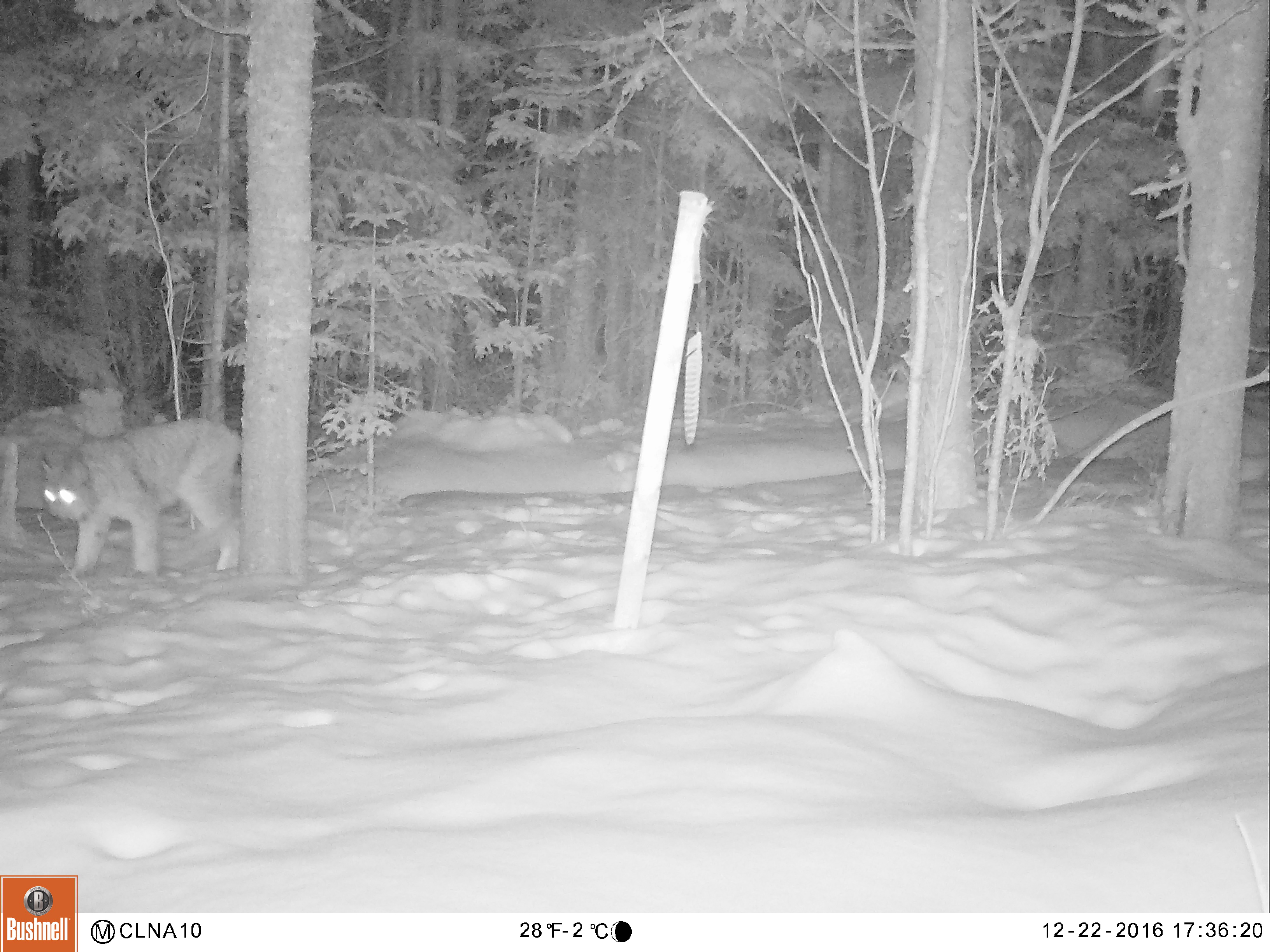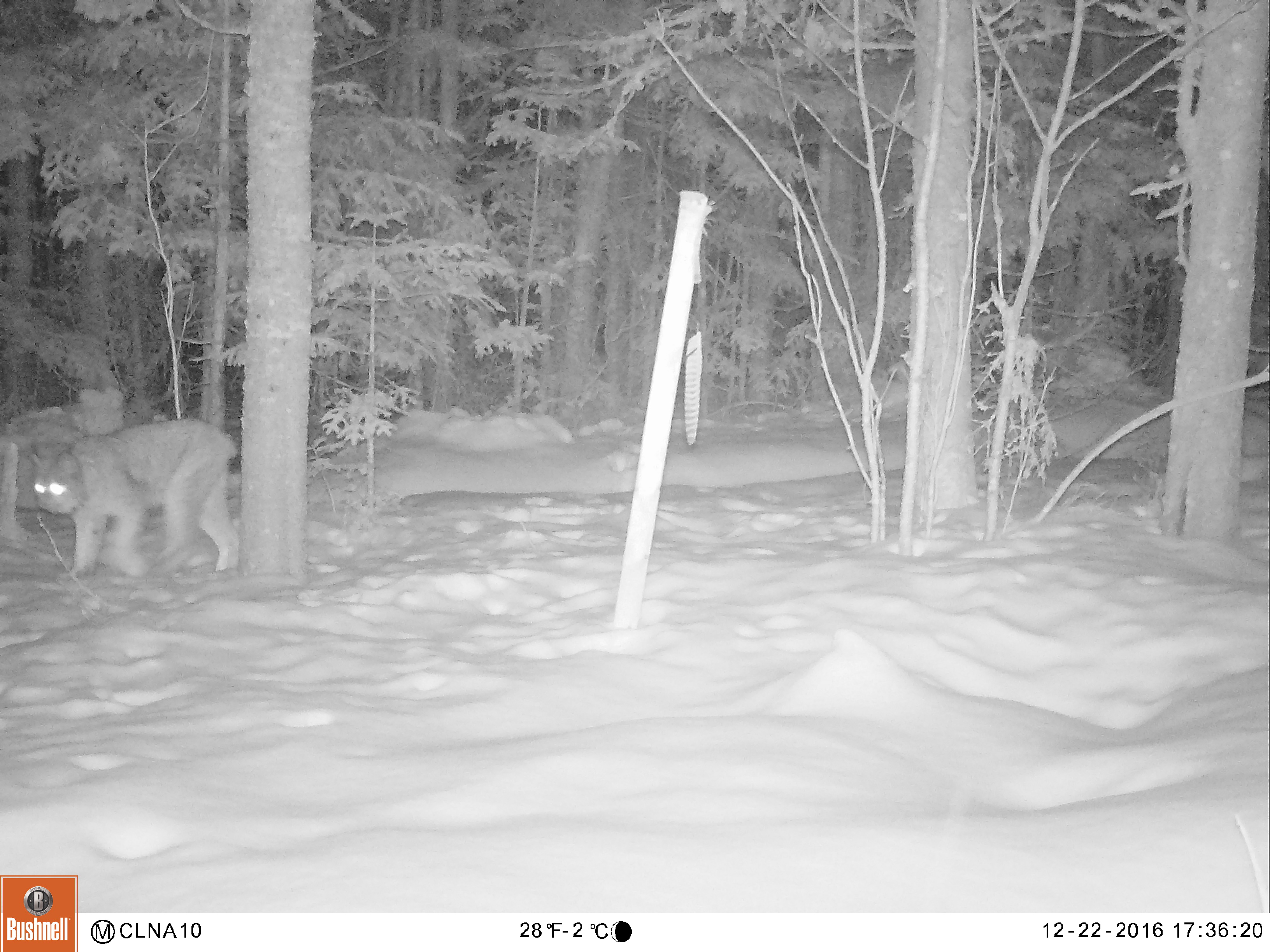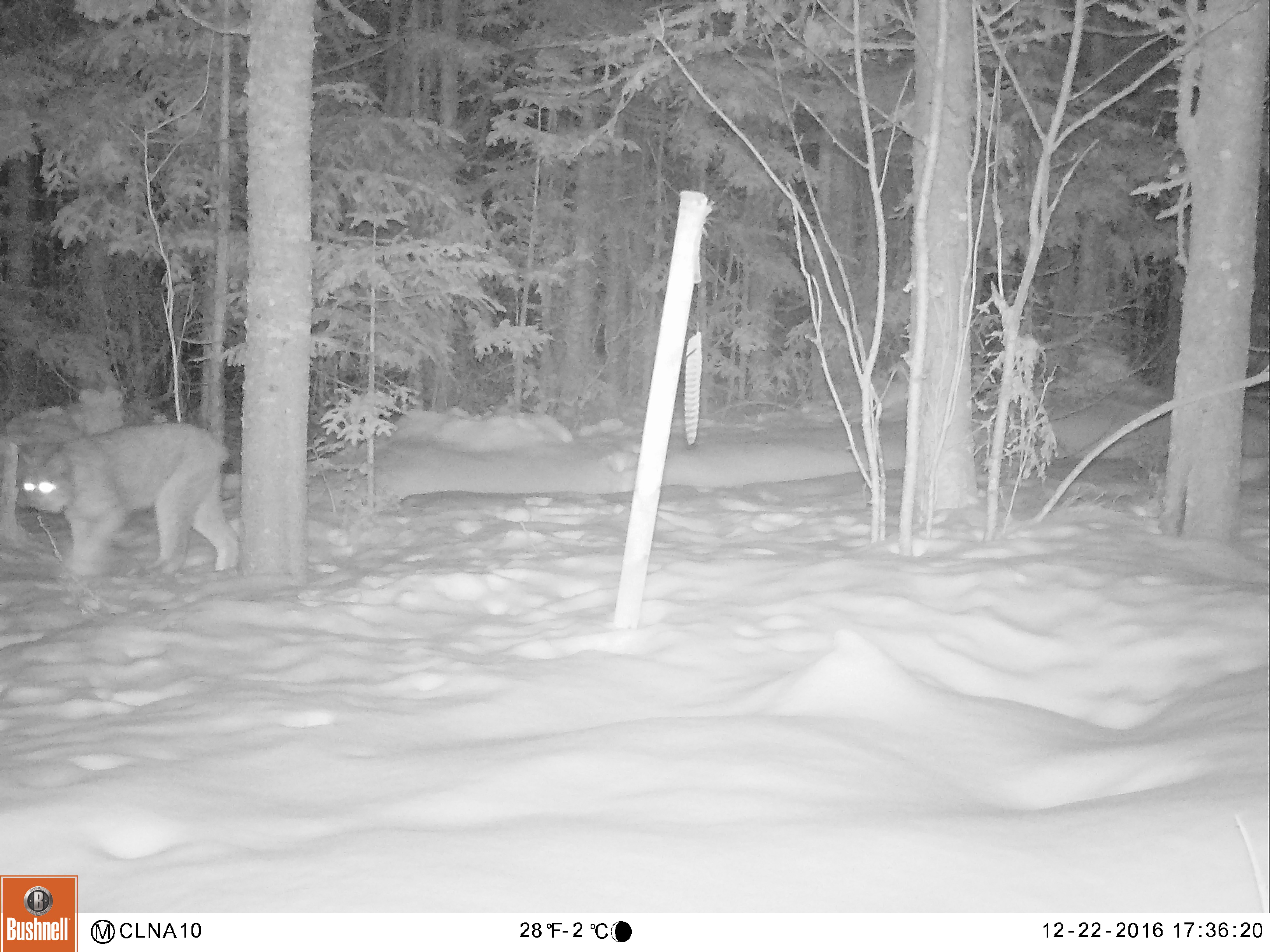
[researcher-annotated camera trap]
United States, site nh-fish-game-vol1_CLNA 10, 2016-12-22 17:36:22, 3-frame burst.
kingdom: Animalia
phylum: Chordata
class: Mammalia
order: Carnivora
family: Felidae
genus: Lynx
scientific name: Lynx canadensis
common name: canada lynx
Canada lynx (Lynx canadensis).